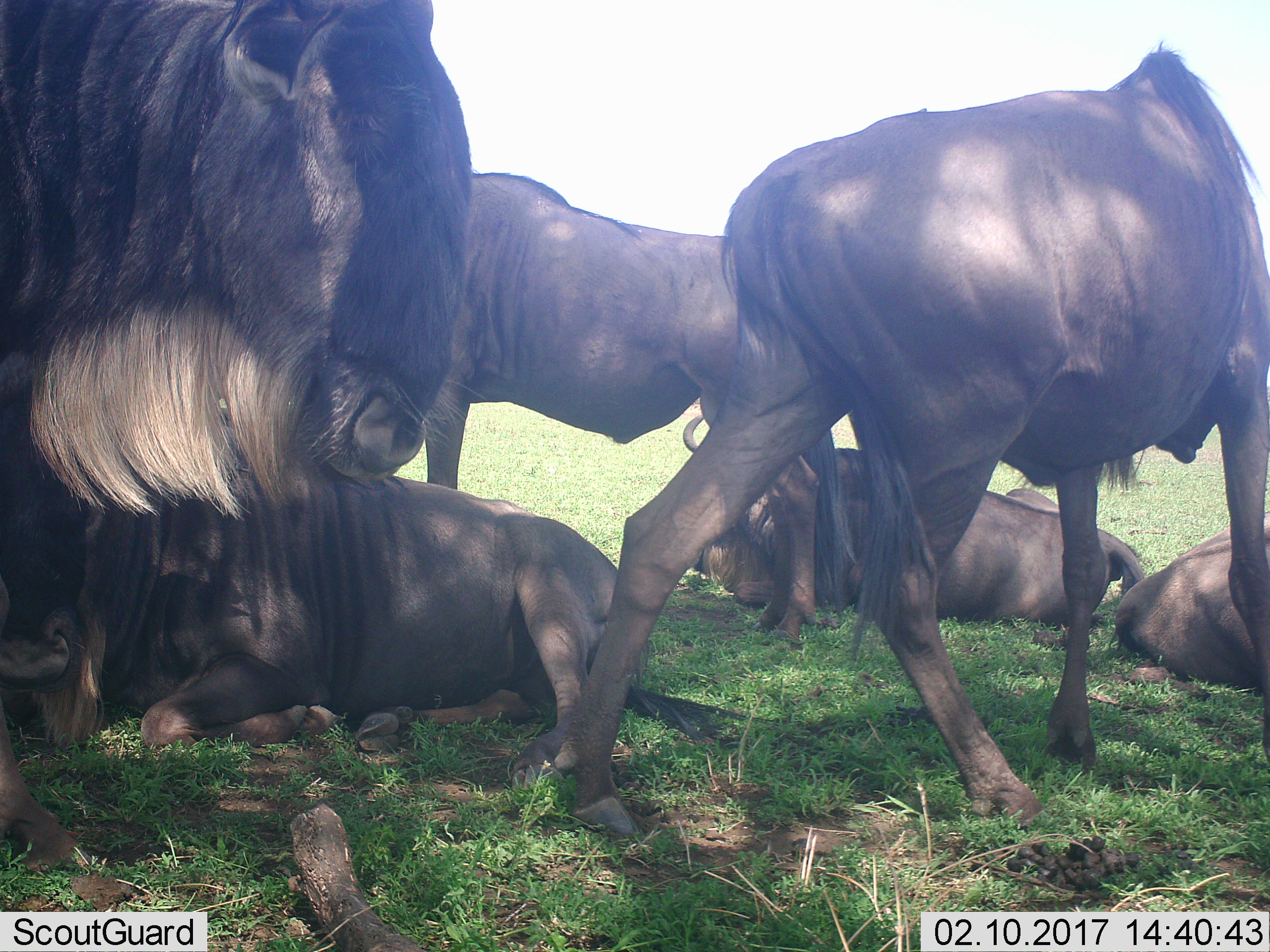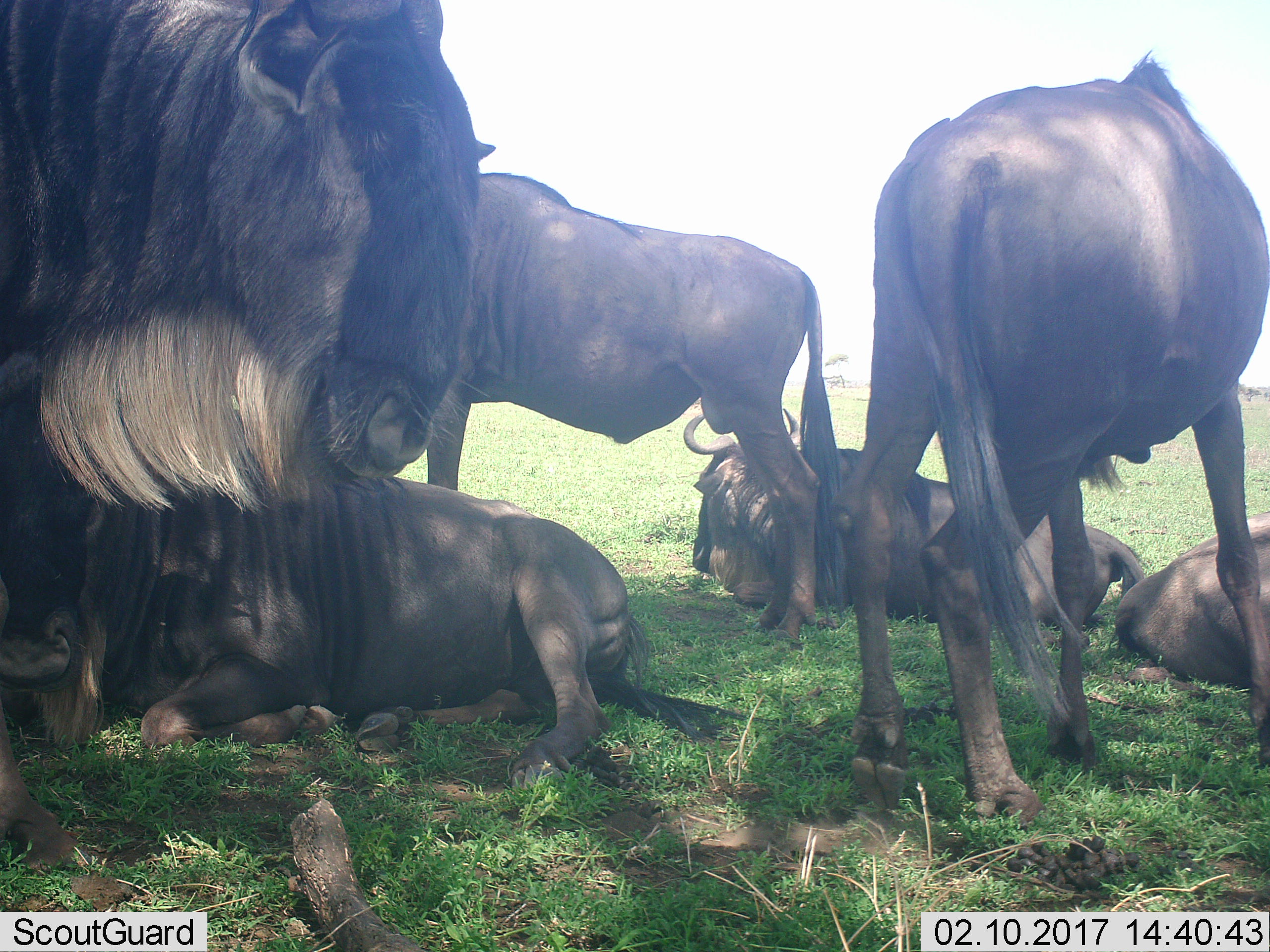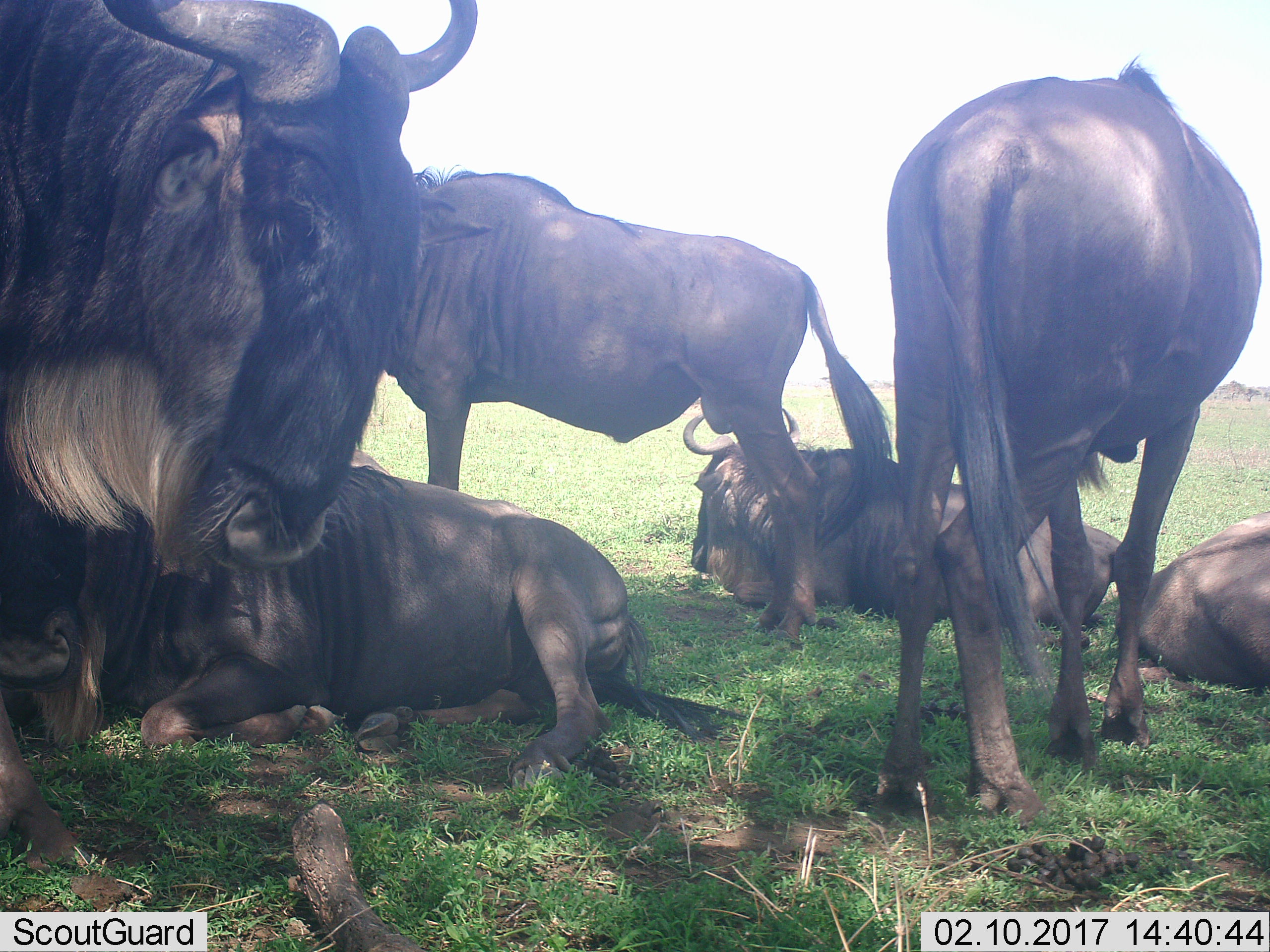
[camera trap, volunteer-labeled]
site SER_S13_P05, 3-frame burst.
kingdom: Animalia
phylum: Chordata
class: Mammalia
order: Artiodactyla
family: Bovidae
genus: Connochaetes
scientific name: Connochaetes taurinus taurinus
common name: blue wildebeest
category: wildebeestblue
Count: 6.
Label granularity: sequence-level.